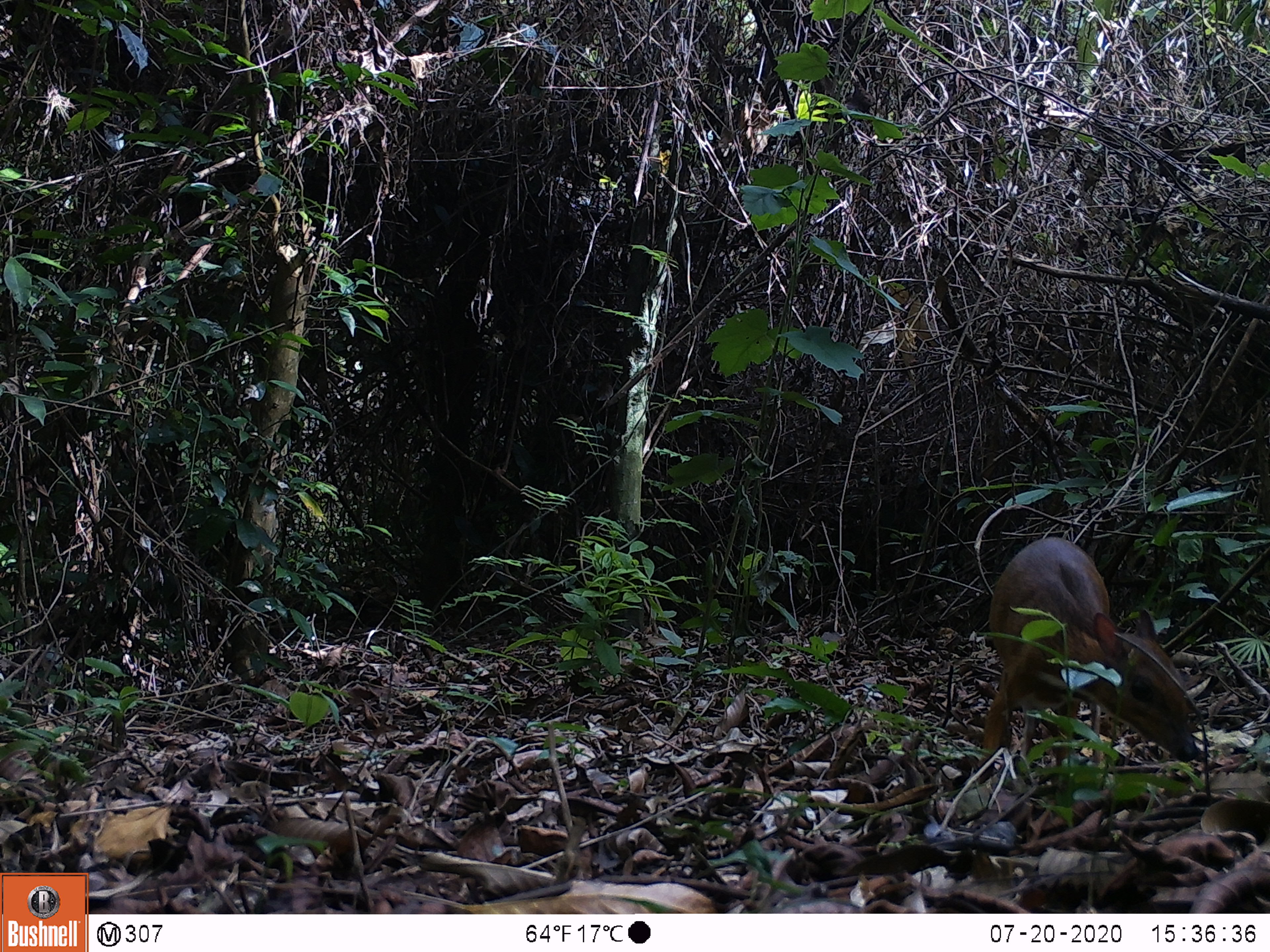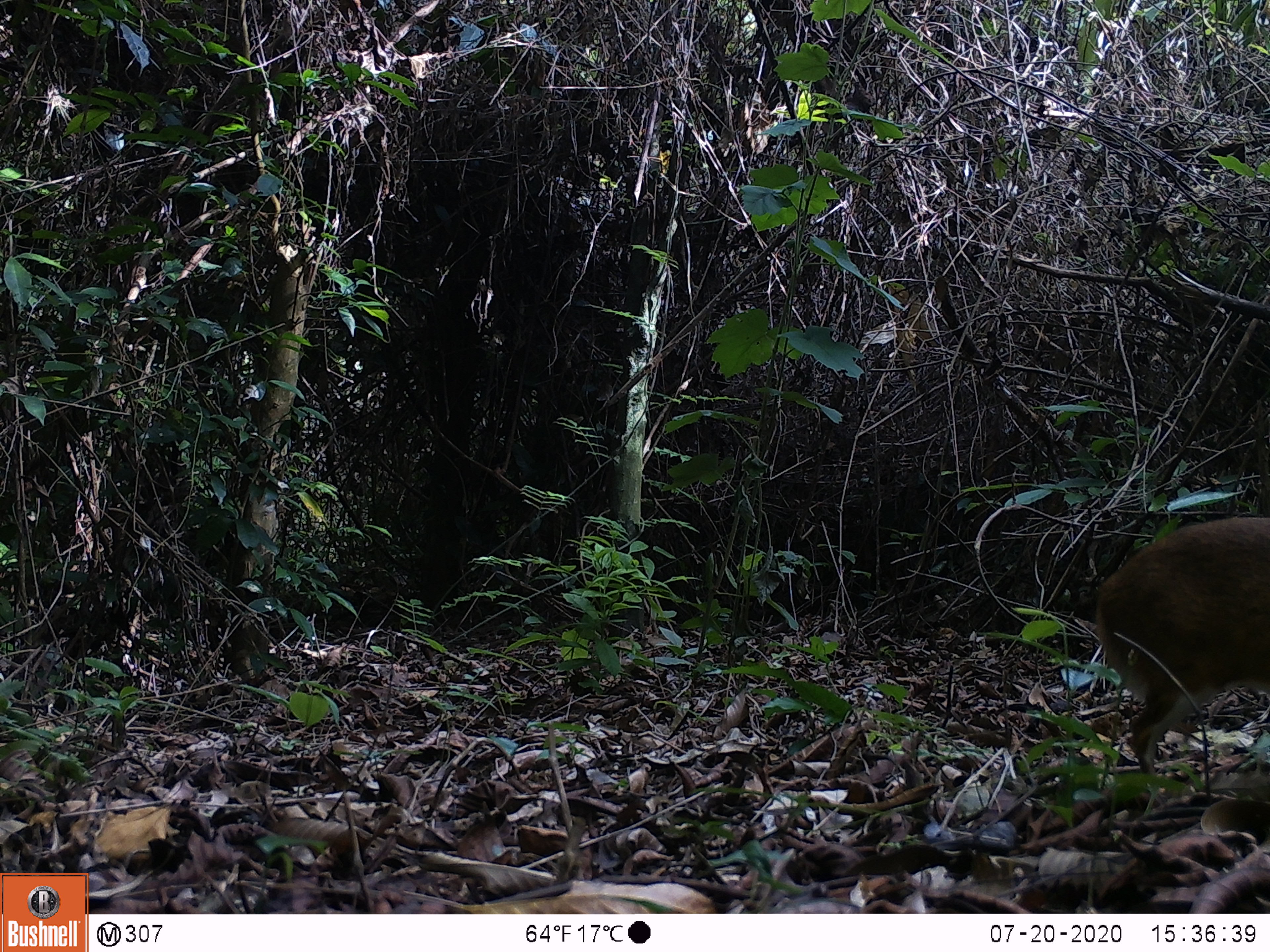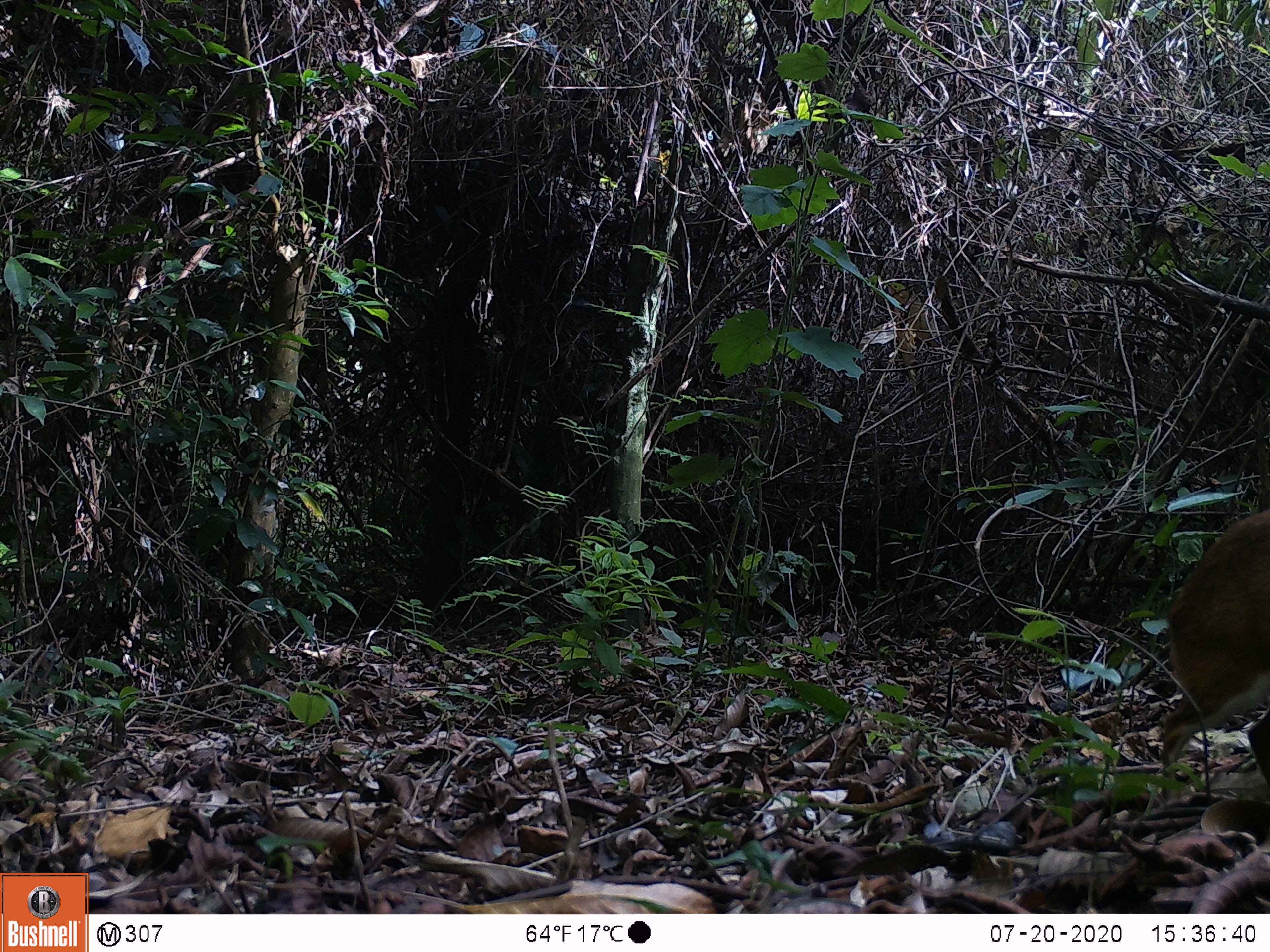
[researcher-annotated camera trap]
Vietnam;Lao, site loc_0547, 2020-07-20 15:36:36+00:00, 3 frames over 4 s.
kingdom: Animalia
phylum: Chordata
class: Mammalia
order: Artiodactyla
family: Tragulidae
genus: Moschiola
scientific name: Moschiola meminna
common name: chevrotain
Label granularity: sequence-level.